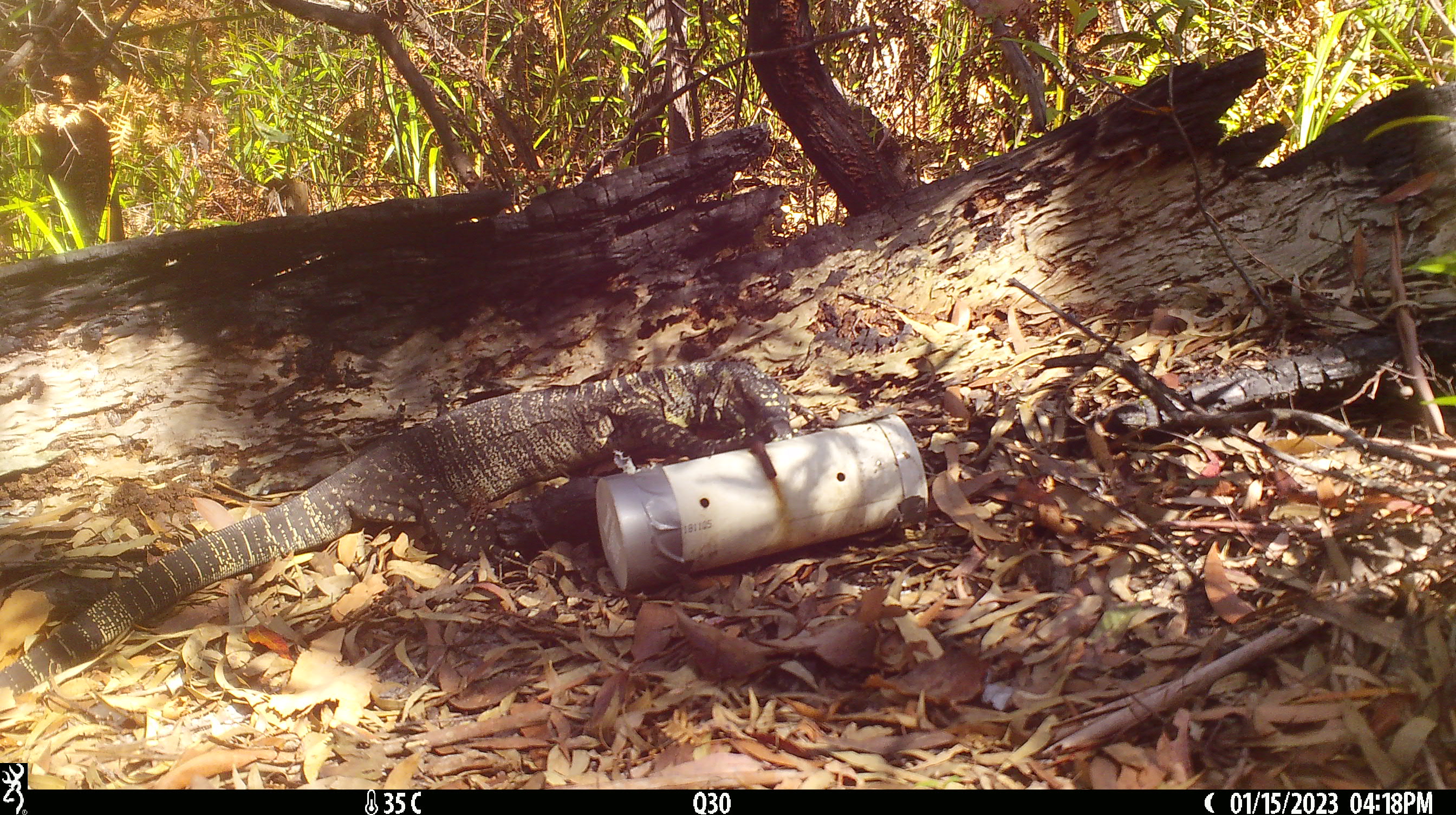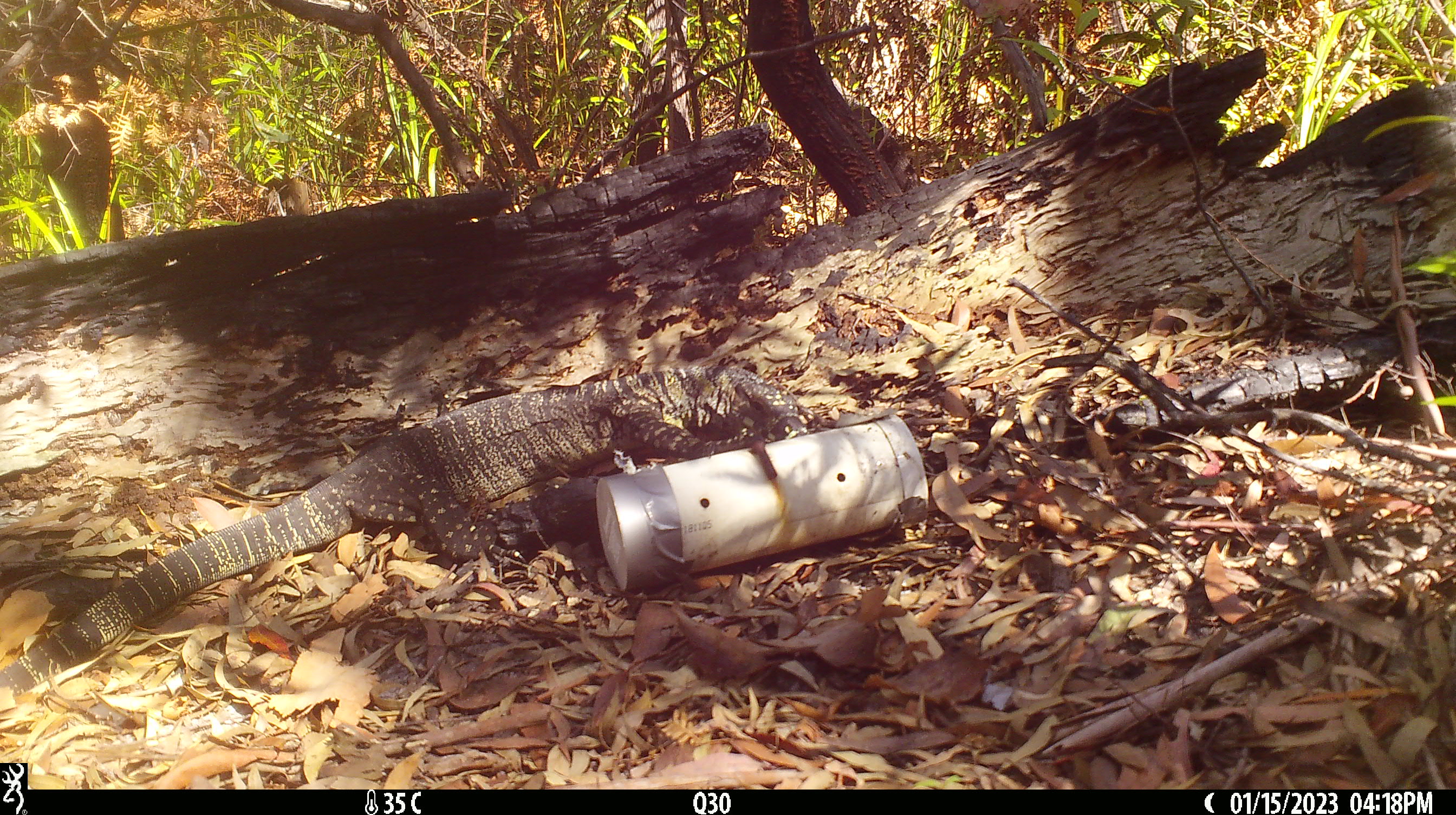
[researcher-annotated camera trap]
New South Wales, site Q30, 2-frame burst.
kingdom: Animalia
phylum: Chordata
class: Reptilia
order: Squamata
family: Varanidae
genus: Varanus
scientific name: Varanus varius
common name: lace monitor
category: goanna